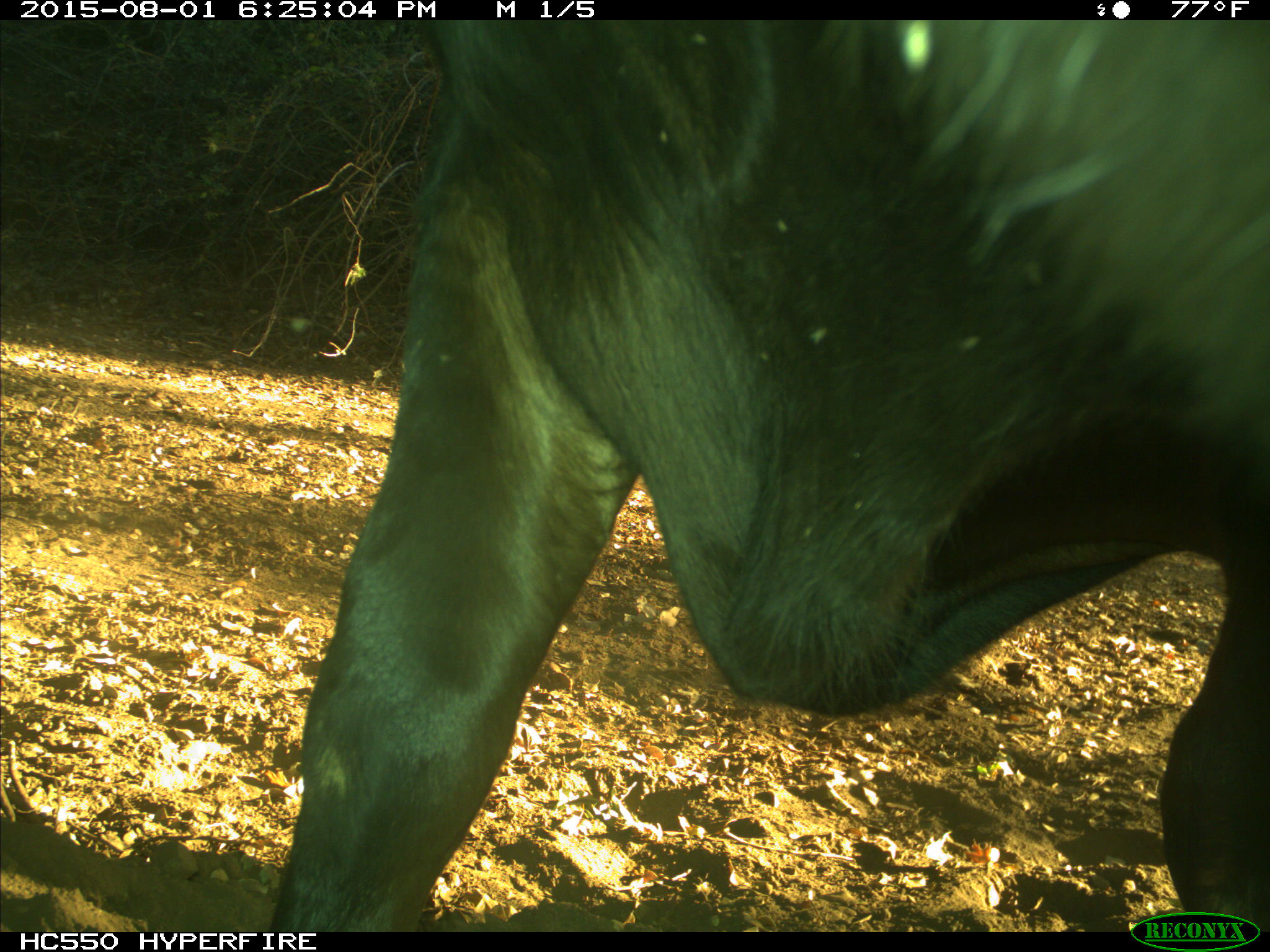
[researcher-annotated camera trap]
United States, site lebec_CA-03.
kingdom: Animalia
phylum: Chordata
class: Mammalia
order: Artiodactyla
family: Bovidae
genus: Bos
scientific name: Bos taurus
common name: domestic cow